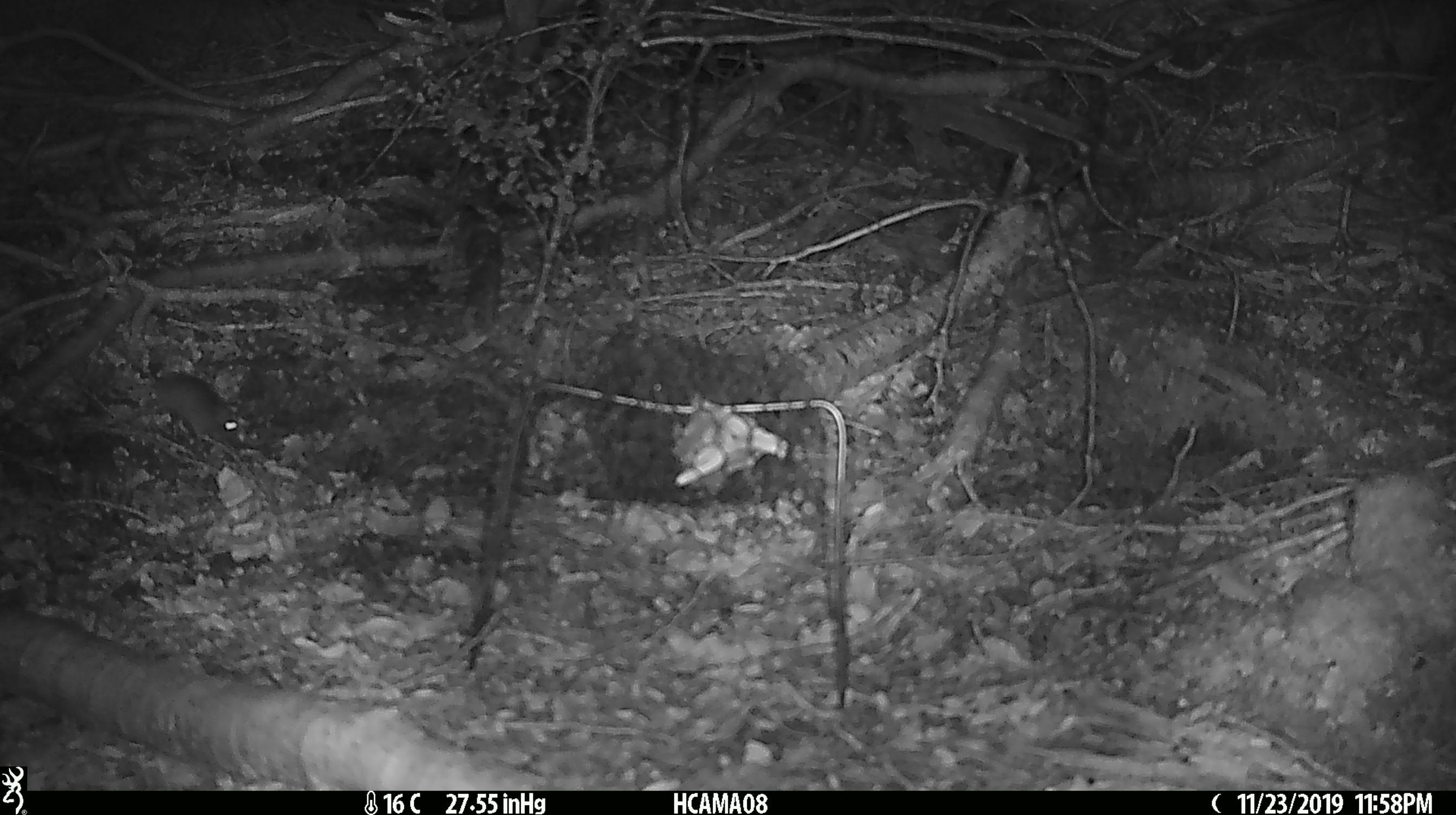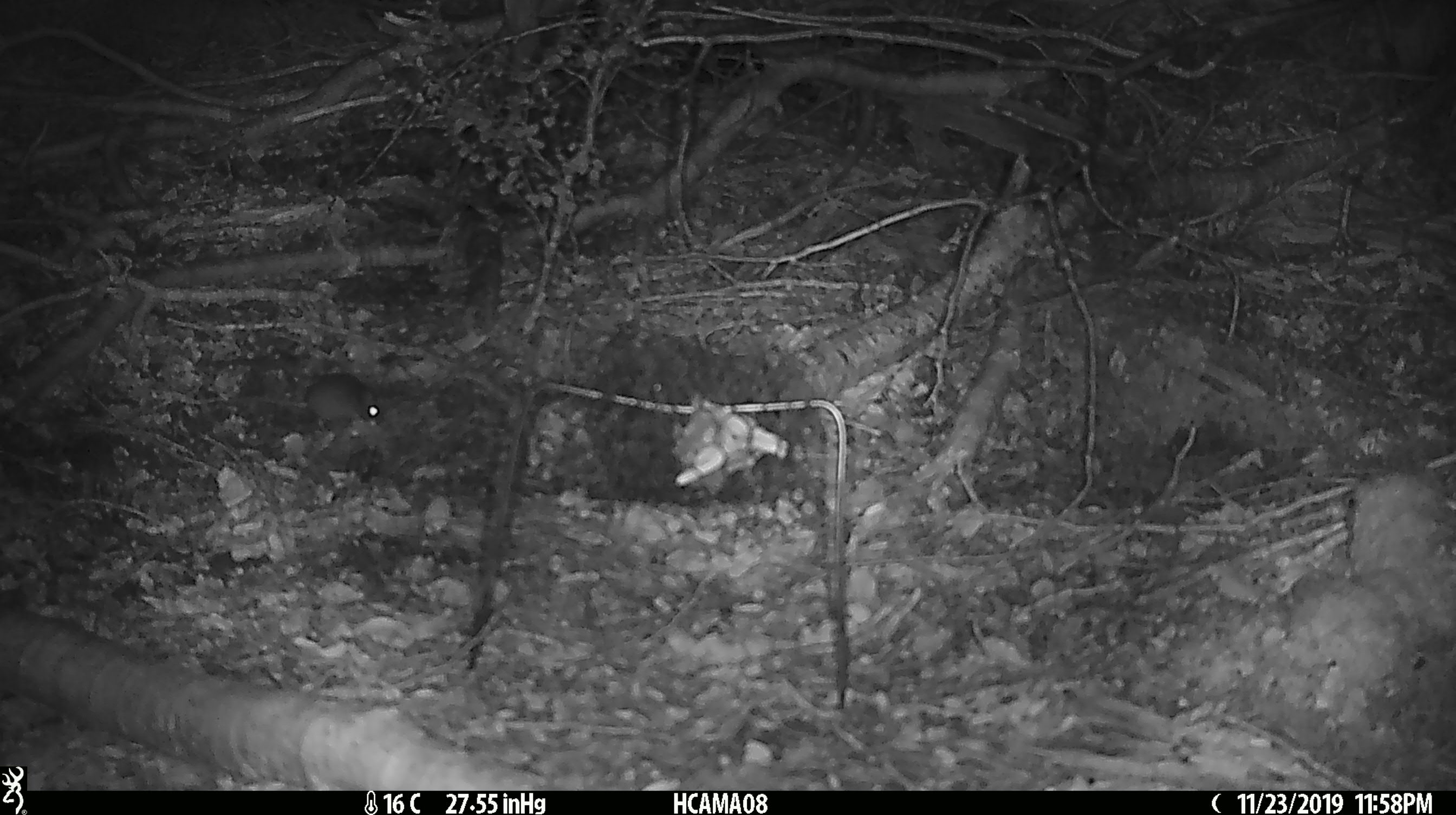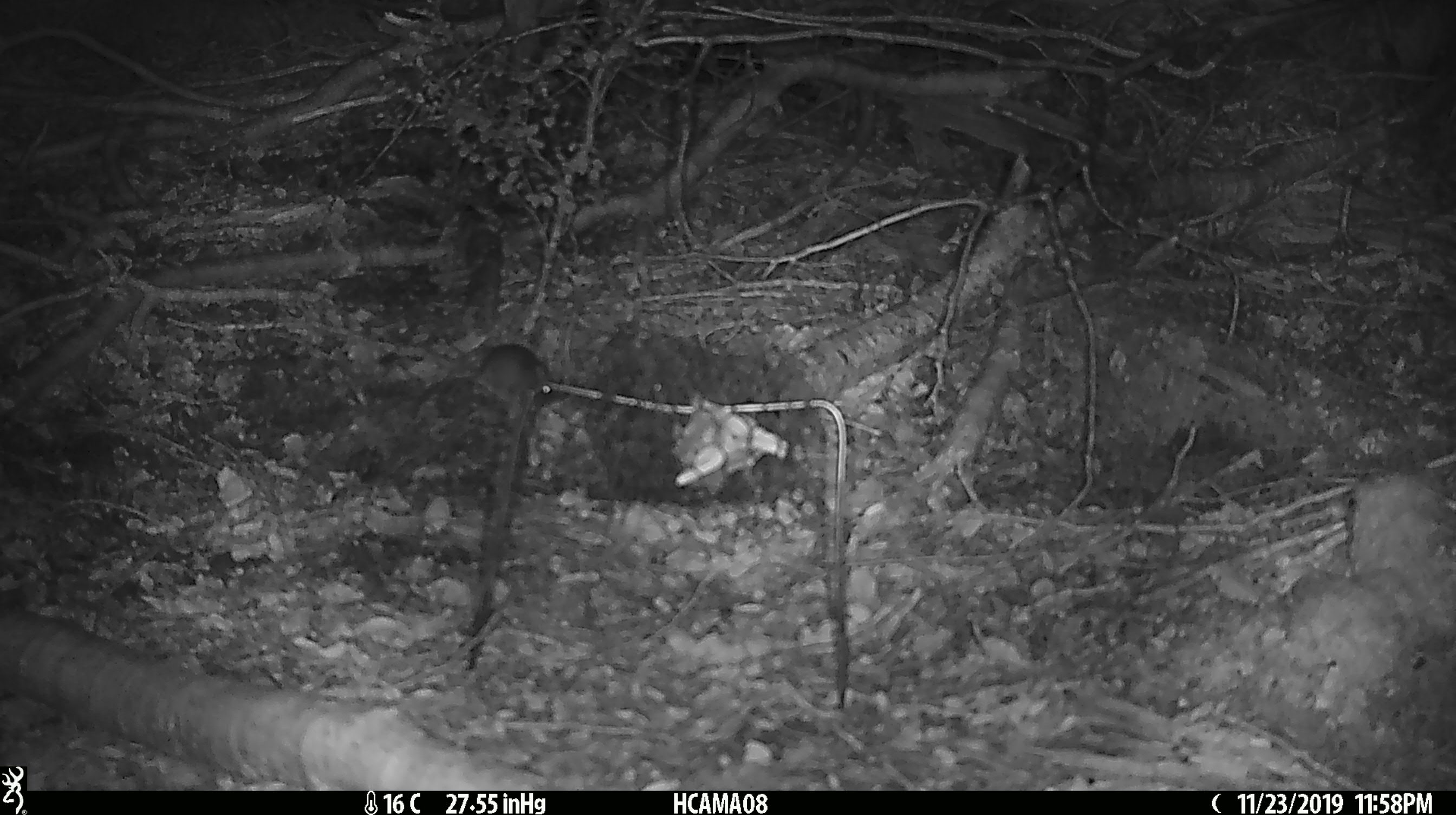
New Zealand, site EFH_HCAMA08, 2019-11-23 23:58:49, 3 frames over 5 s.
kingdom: Animalia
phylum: Chordata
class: Mammalia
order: Rodentia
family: Muridae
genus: Mus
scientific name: Mus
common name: mouse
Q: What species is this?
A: Mouse (Mus).